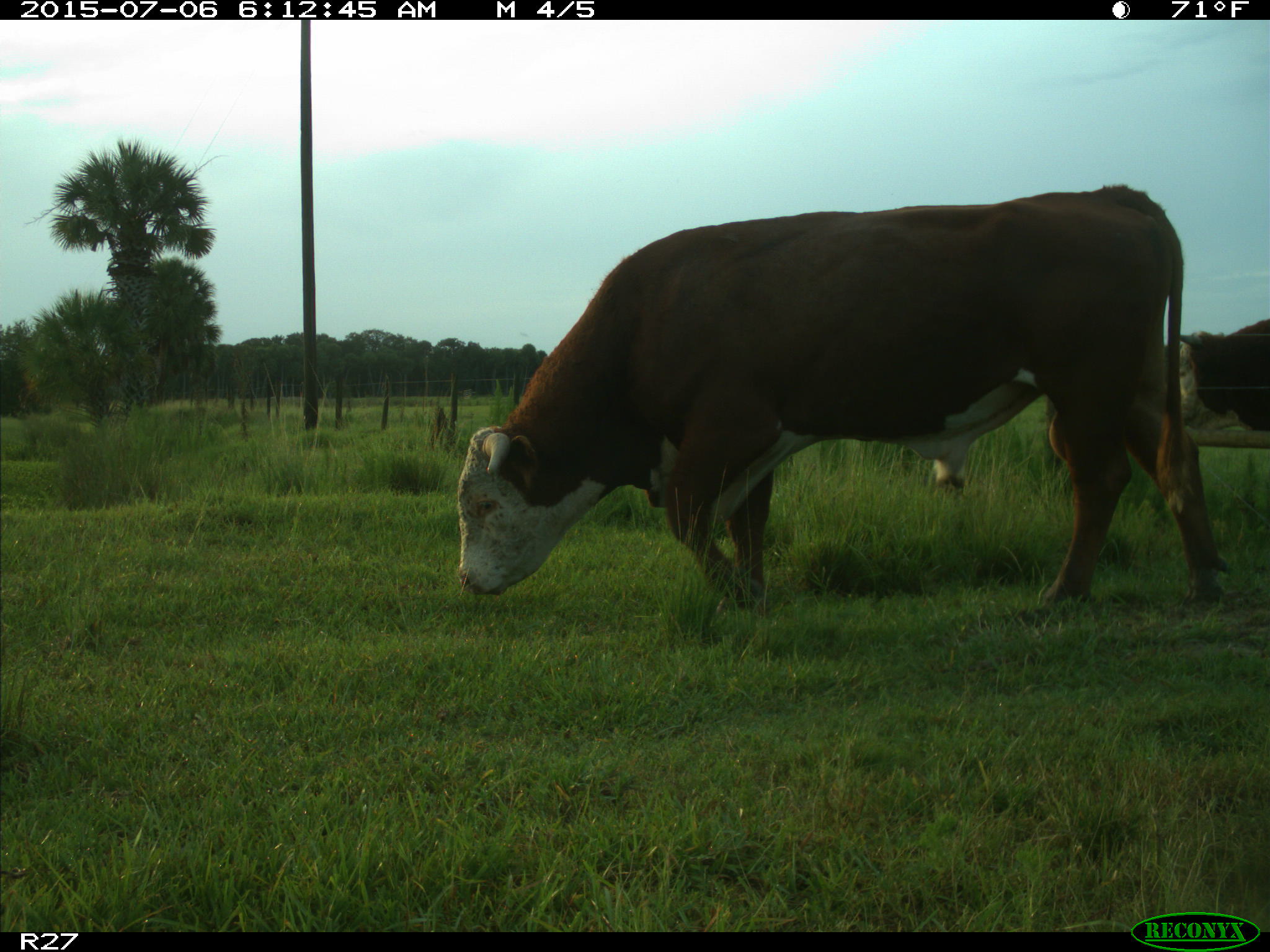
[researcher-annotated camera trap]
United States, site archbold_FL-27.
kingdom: Animalia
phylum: Chordata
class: Mammalia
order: Artiodactyla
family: Bovidae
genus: Bos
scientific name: Bos taurus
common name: domestic cow